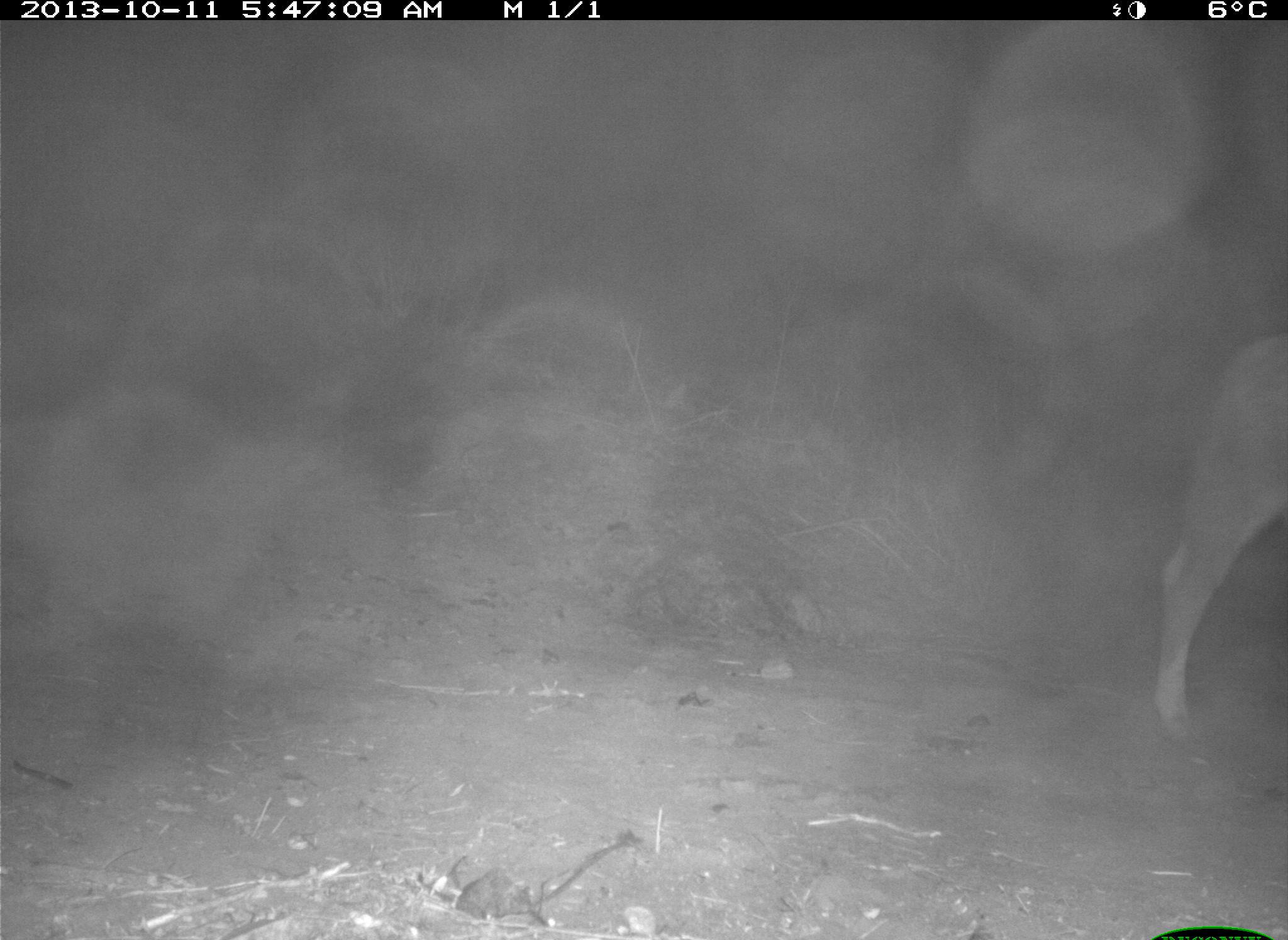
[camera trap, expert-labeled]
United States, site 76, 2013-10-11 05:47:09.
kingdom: Animalia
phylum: Chordata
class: Mammalia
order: Artiodactyla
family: Bovidae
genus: Bos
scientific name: Bos taurus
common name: cow